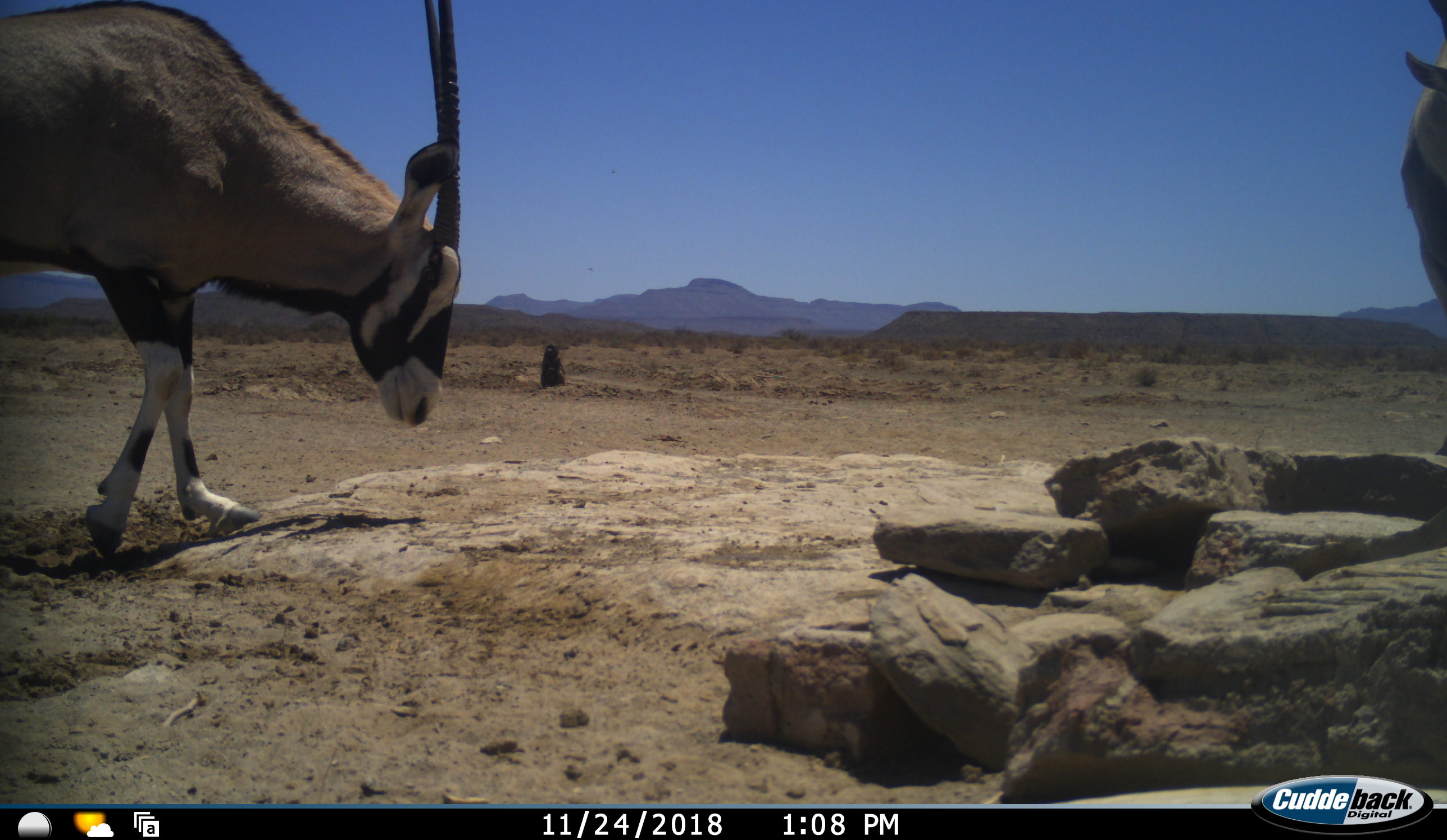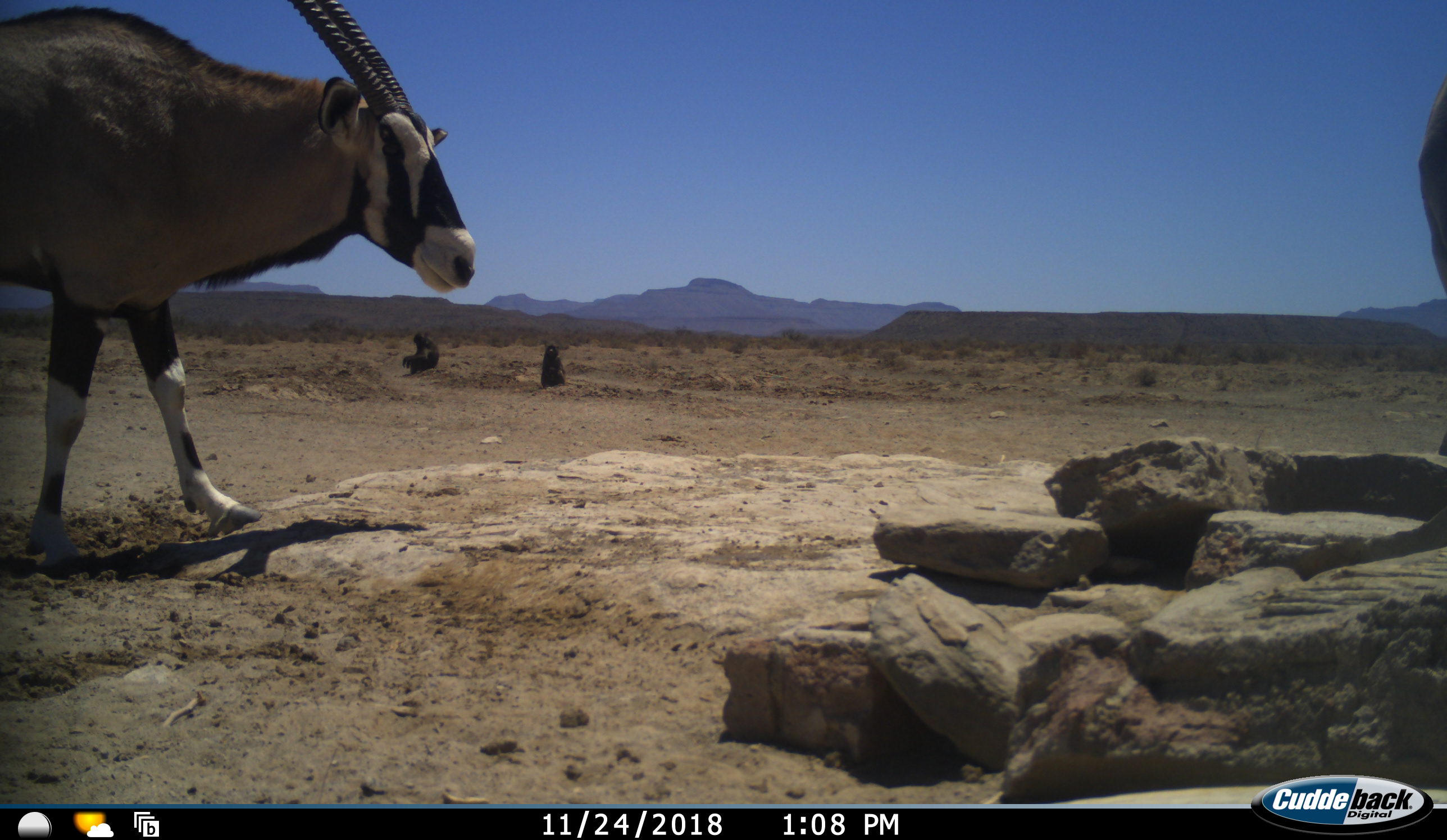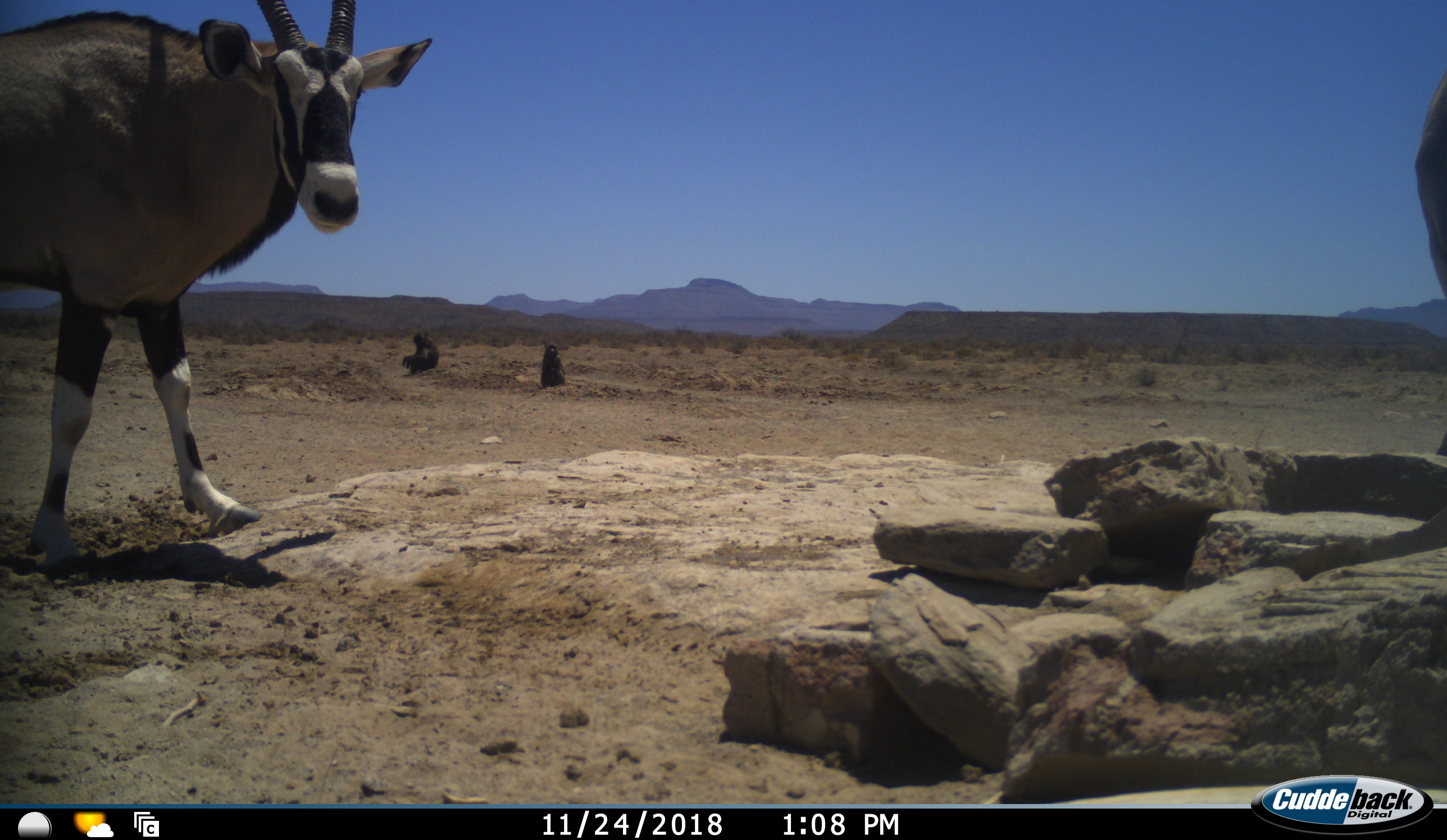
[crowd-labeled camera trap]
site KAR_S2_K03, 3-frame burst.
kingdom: Animalia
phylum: Chordata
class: Mammalia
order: Primates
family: Cercopithecidae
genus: Papio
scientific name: Papio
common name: baboon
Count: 2.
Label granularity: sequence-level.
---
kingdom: Animalia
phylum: Chordata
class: Mammalia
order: Artiodactyla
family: Bovidae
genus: Oryx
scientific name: Oryx gazella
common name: gemsbok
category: oryx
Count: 2.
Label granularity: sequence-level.